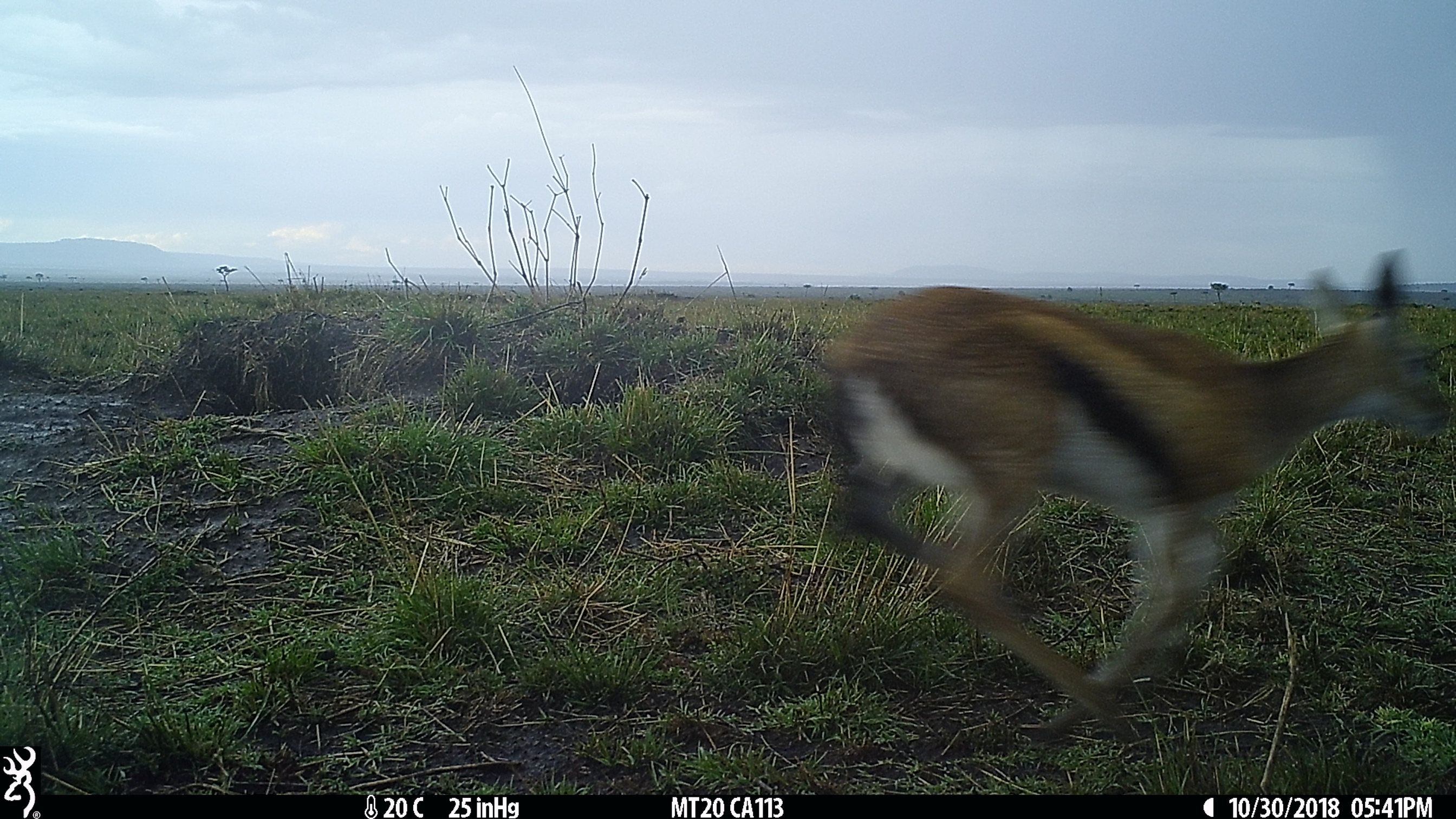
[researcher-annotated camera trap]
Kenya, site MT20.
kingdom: Animalia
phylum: Chordata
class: Mammalia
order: Artiodactyla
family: Bovidae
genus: Eudorcas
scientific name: Eudorcas thomsonii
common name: thomon's gazelle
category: gazelle thomsons